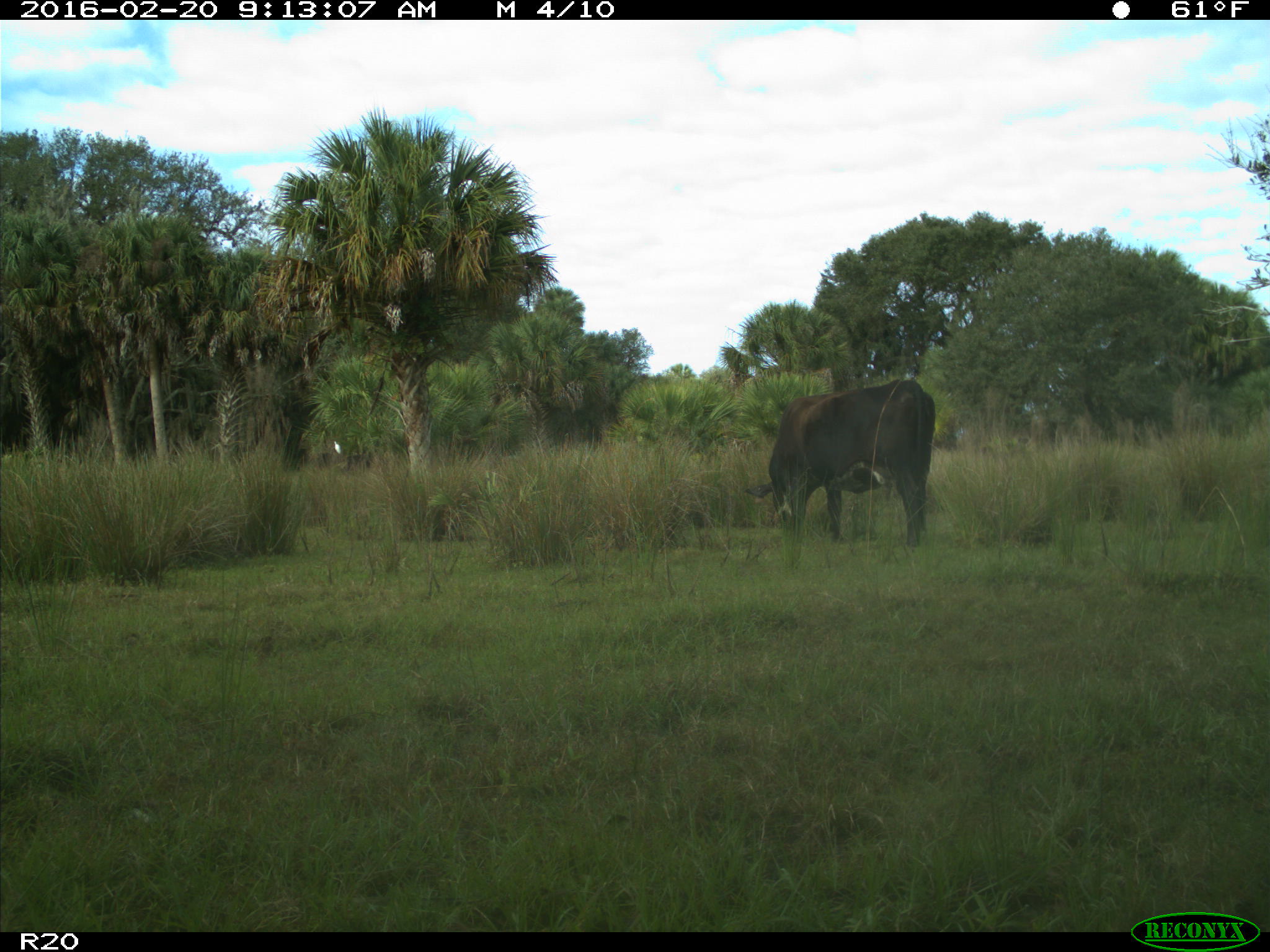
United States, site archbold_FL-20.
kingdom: Animalia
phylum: Chordata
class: Mammalia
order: Artiodactyla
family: Bovidae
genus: Bos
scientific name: Bos taurus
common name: domestic cow